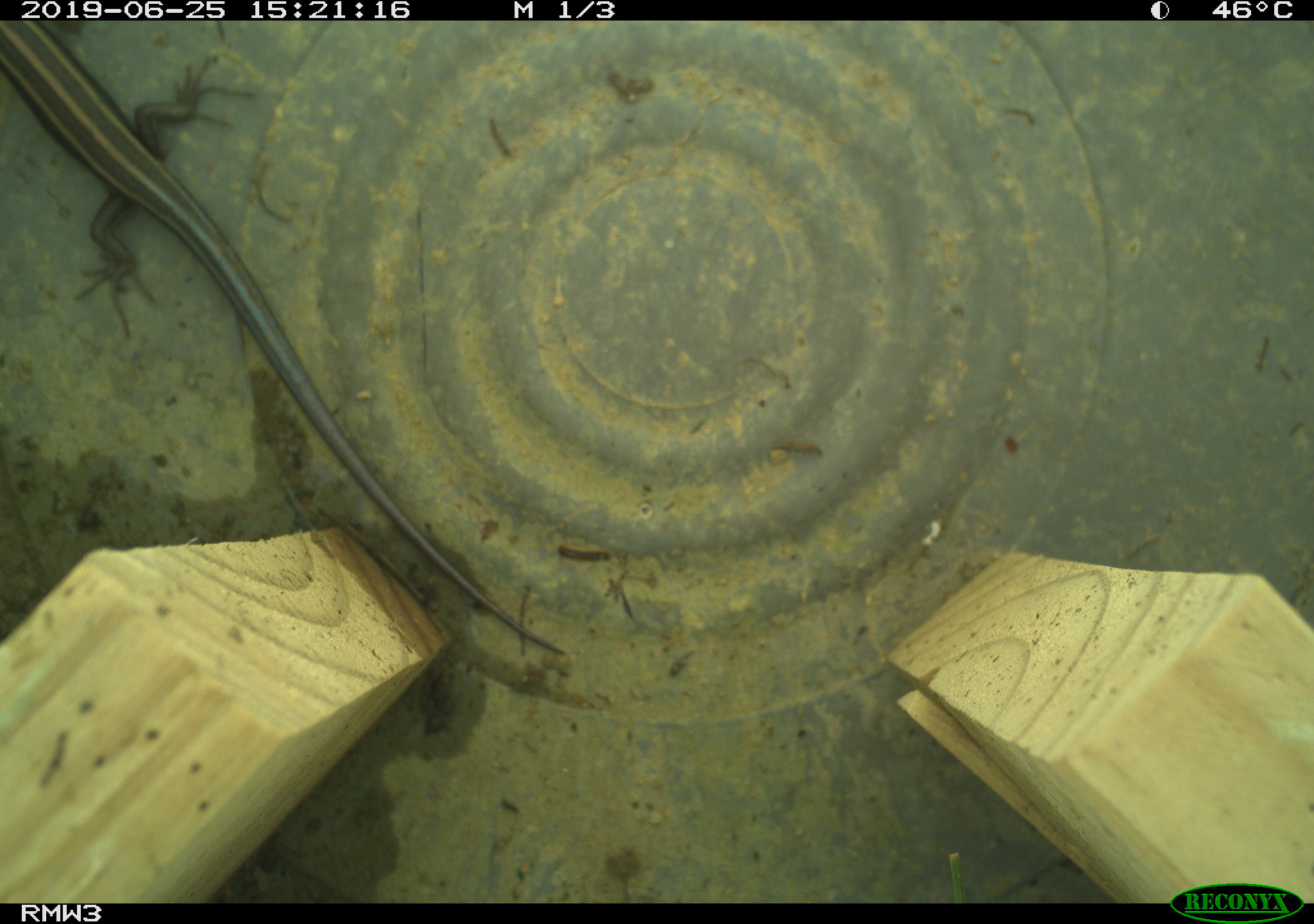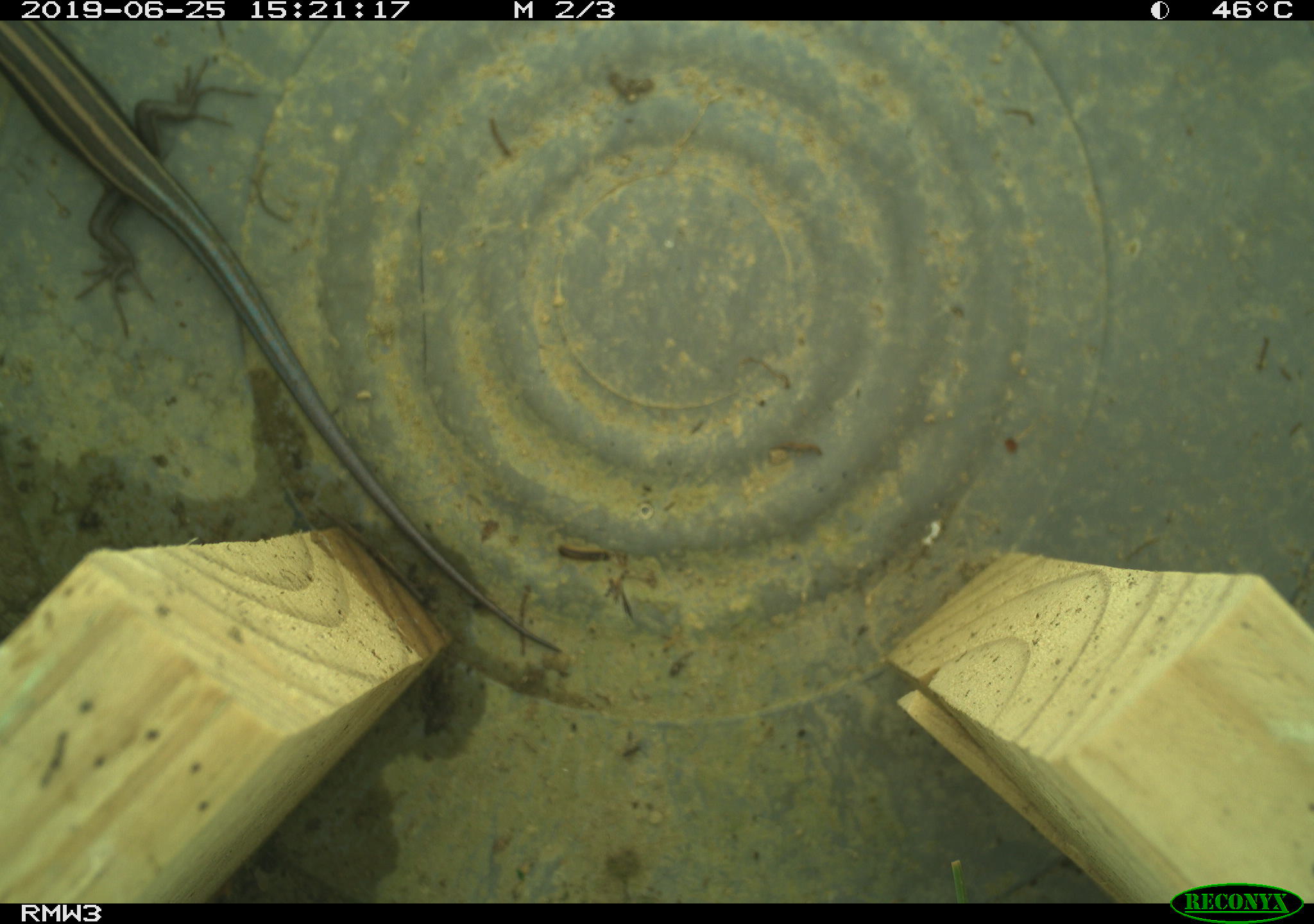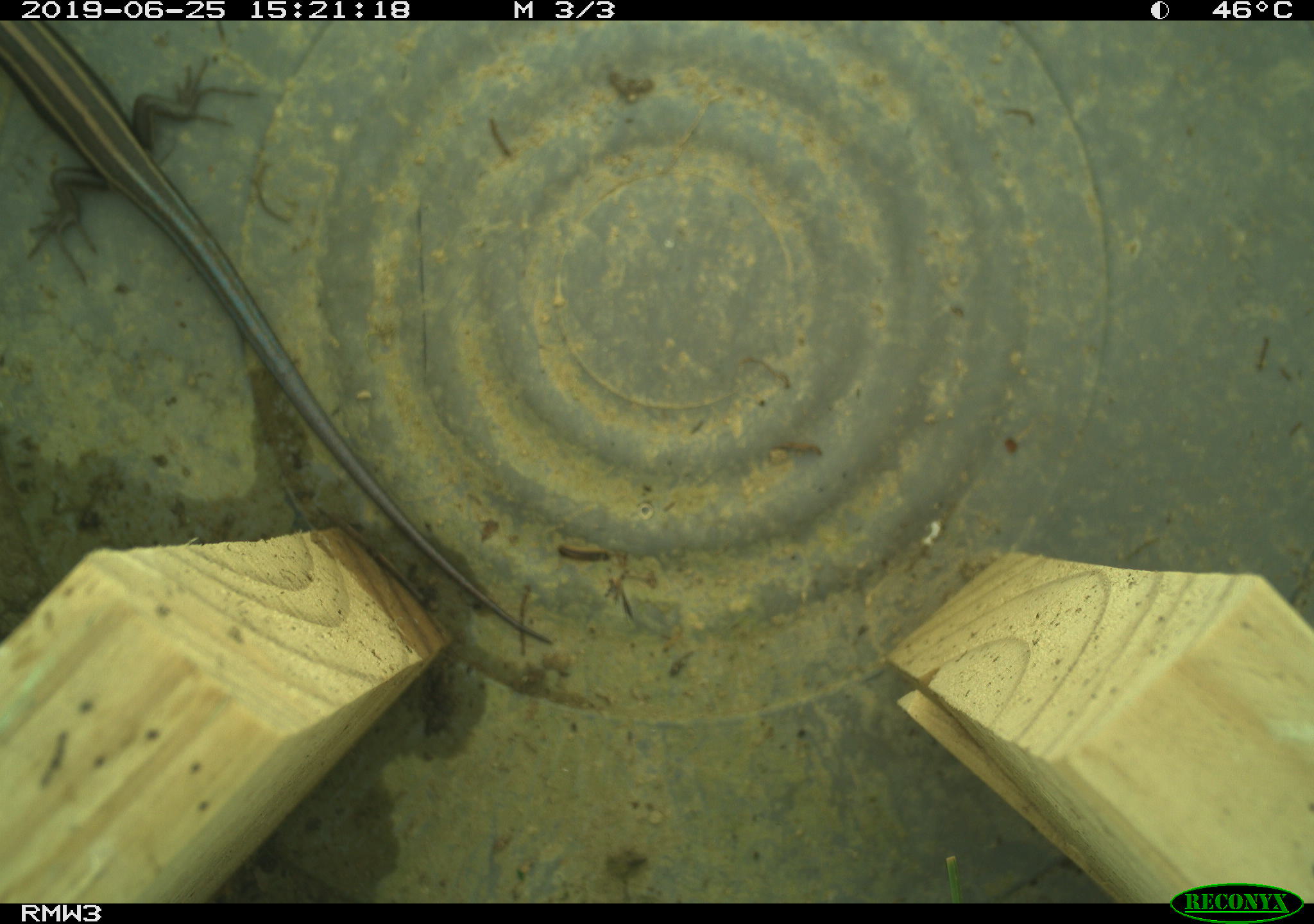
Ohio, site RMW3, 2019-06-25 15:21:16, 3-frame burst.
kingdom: Animalia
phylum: Chordata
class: Reptilia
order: Squamata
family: Scincidae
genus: Plestiodon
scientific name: Plestiodon fasciatus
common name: common five-lined skink